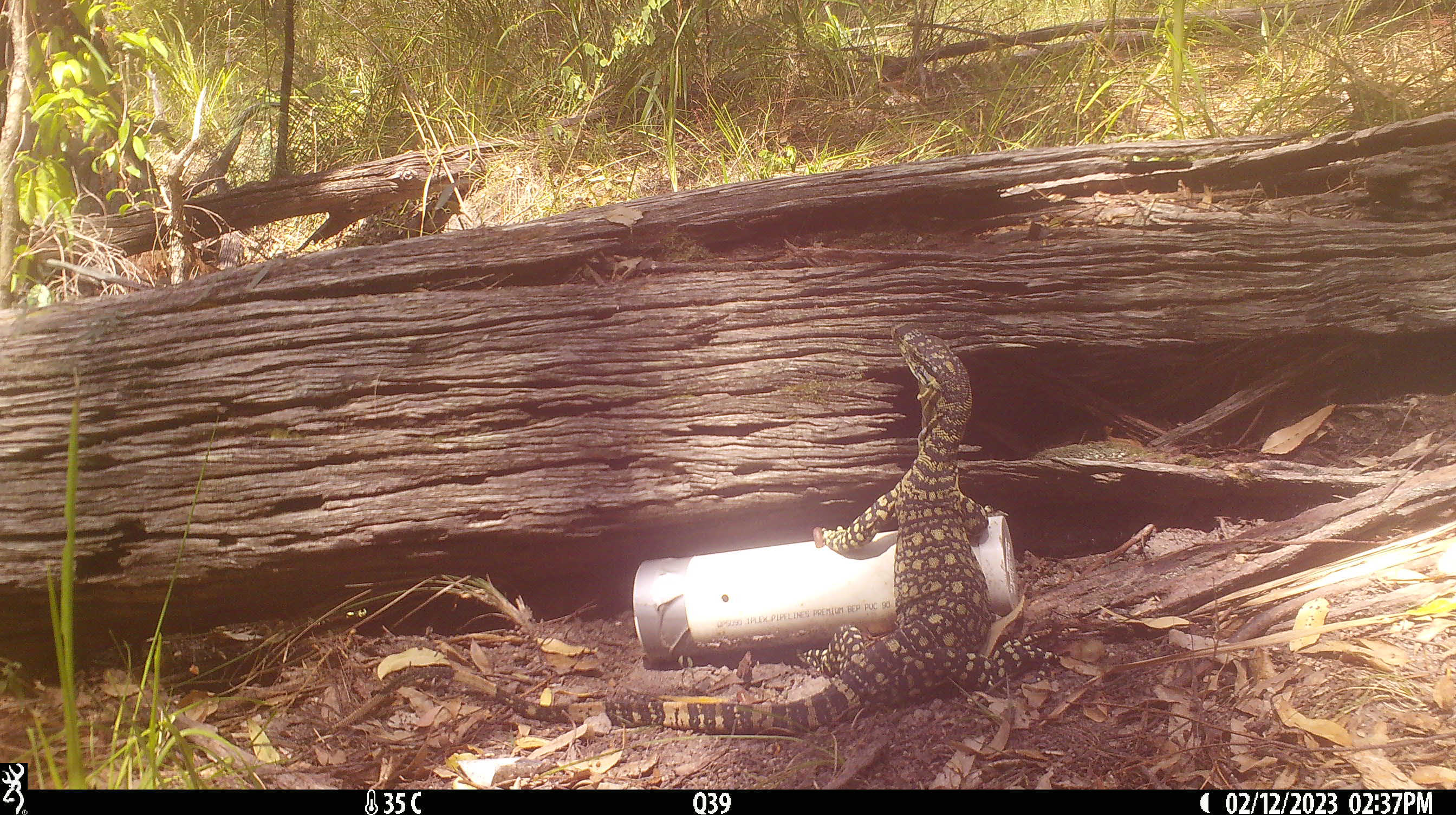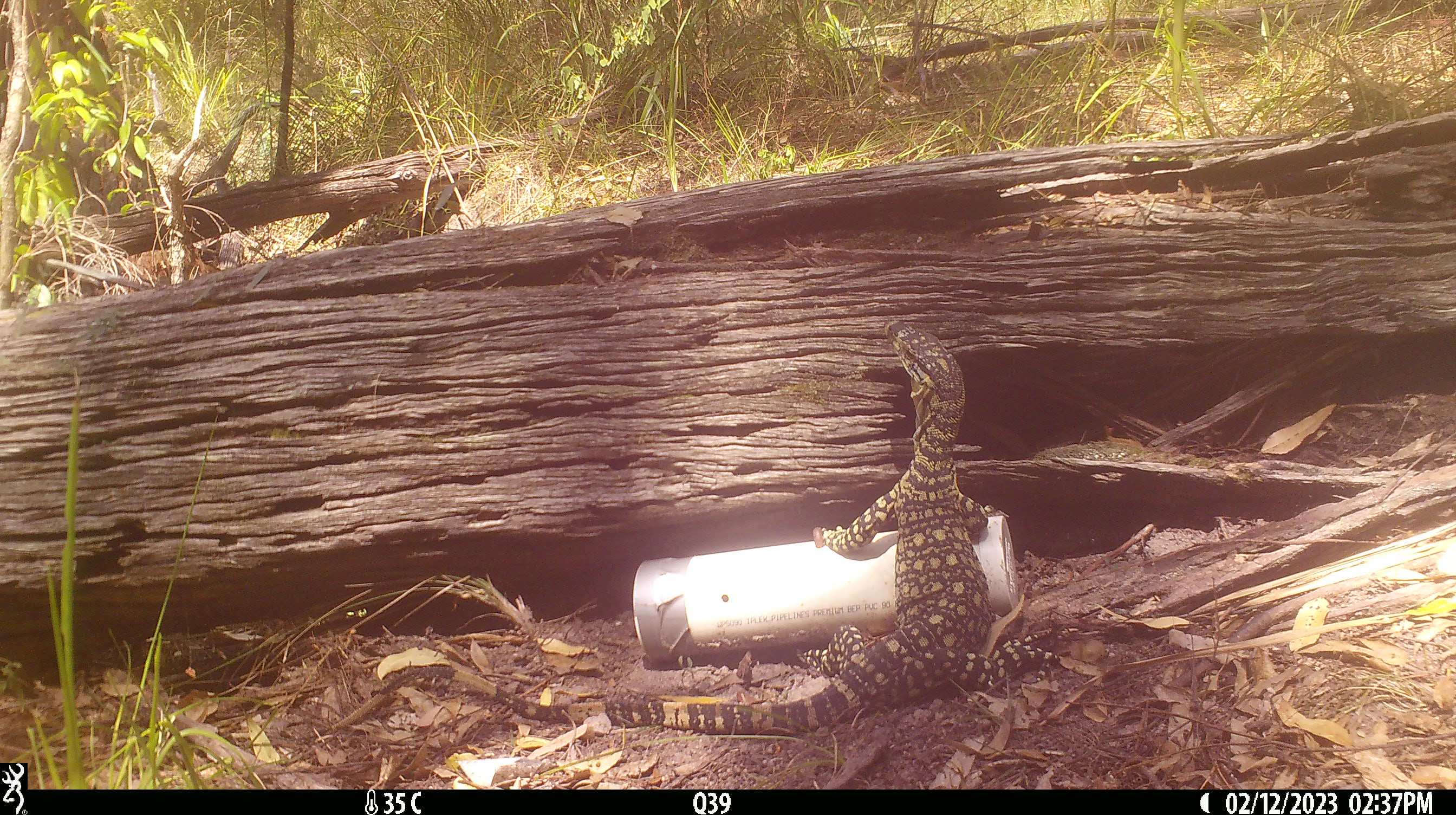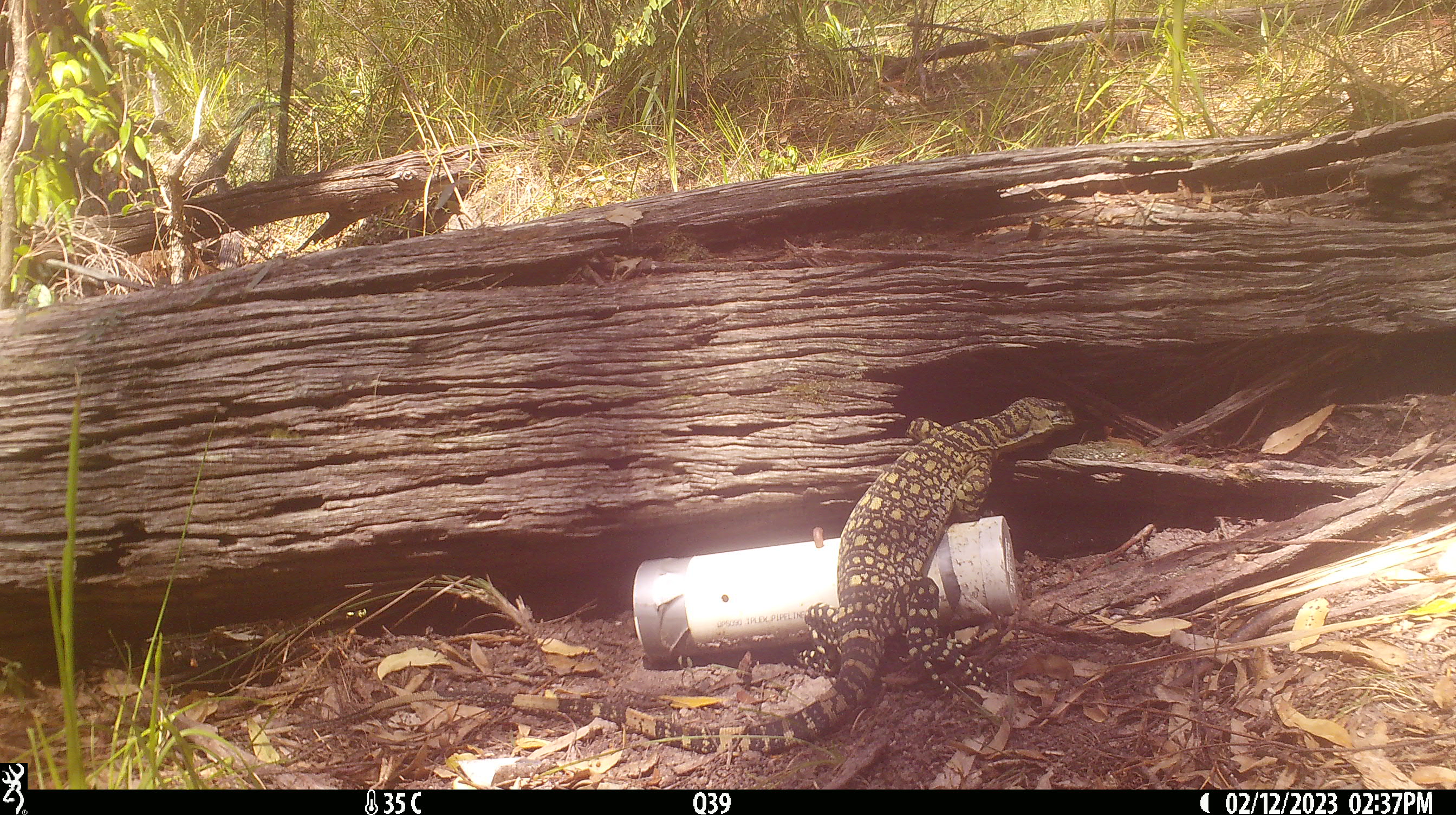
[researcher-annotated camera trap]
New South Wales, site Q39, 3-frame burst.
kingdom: Animalia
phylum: Chordata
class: Reptilia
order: Squamata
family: Varanidae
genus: Varanus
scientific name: Varanus varius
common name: lace monitor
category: goanna